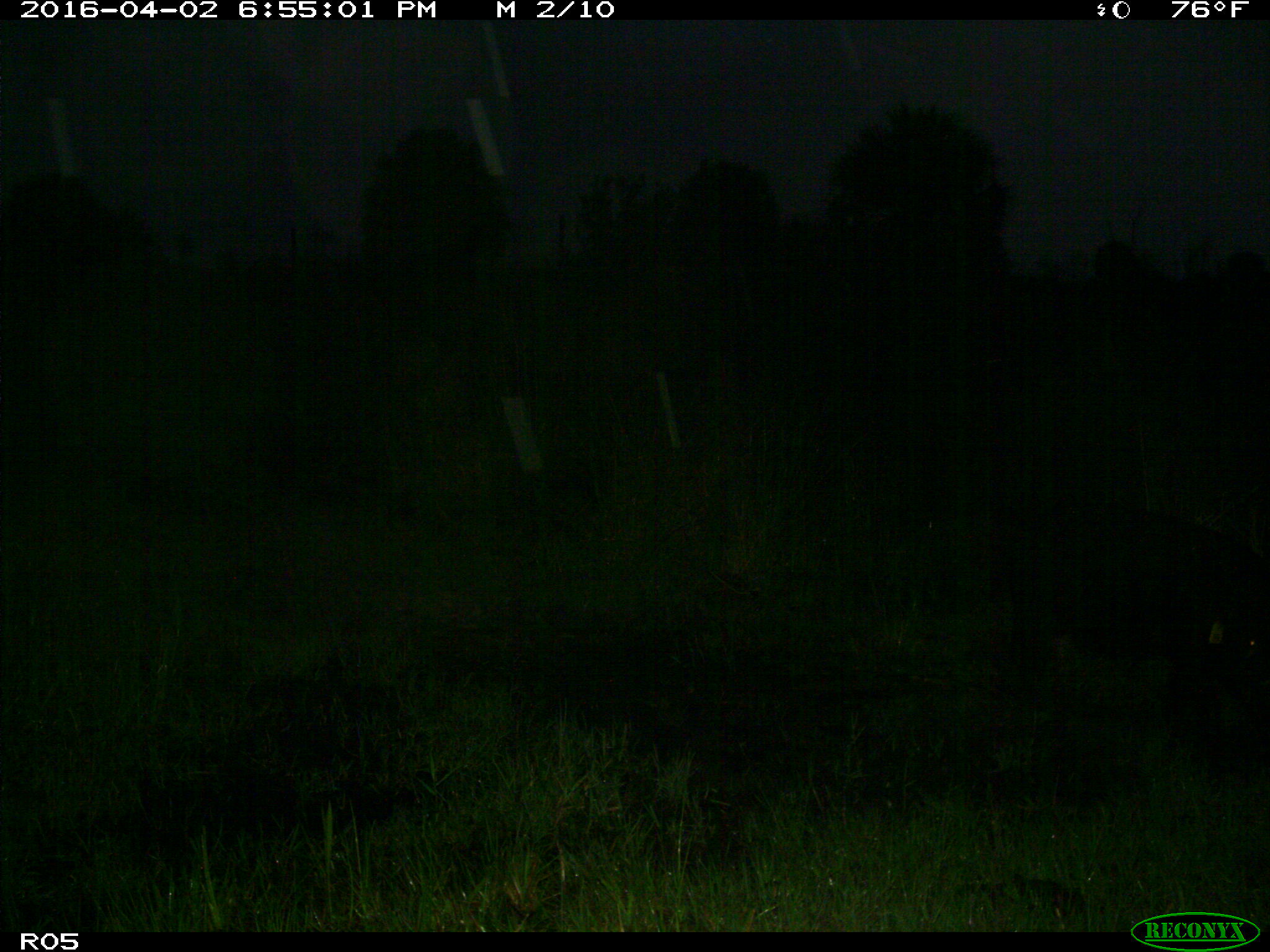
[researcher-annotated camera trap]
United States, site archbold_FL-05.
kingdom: Animalia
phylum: Chordata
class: Mammalia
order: Artiodactyla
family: Suidae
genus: Sus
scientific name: Sus scrofa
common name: wild boar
Sus scrofa (wild boar).